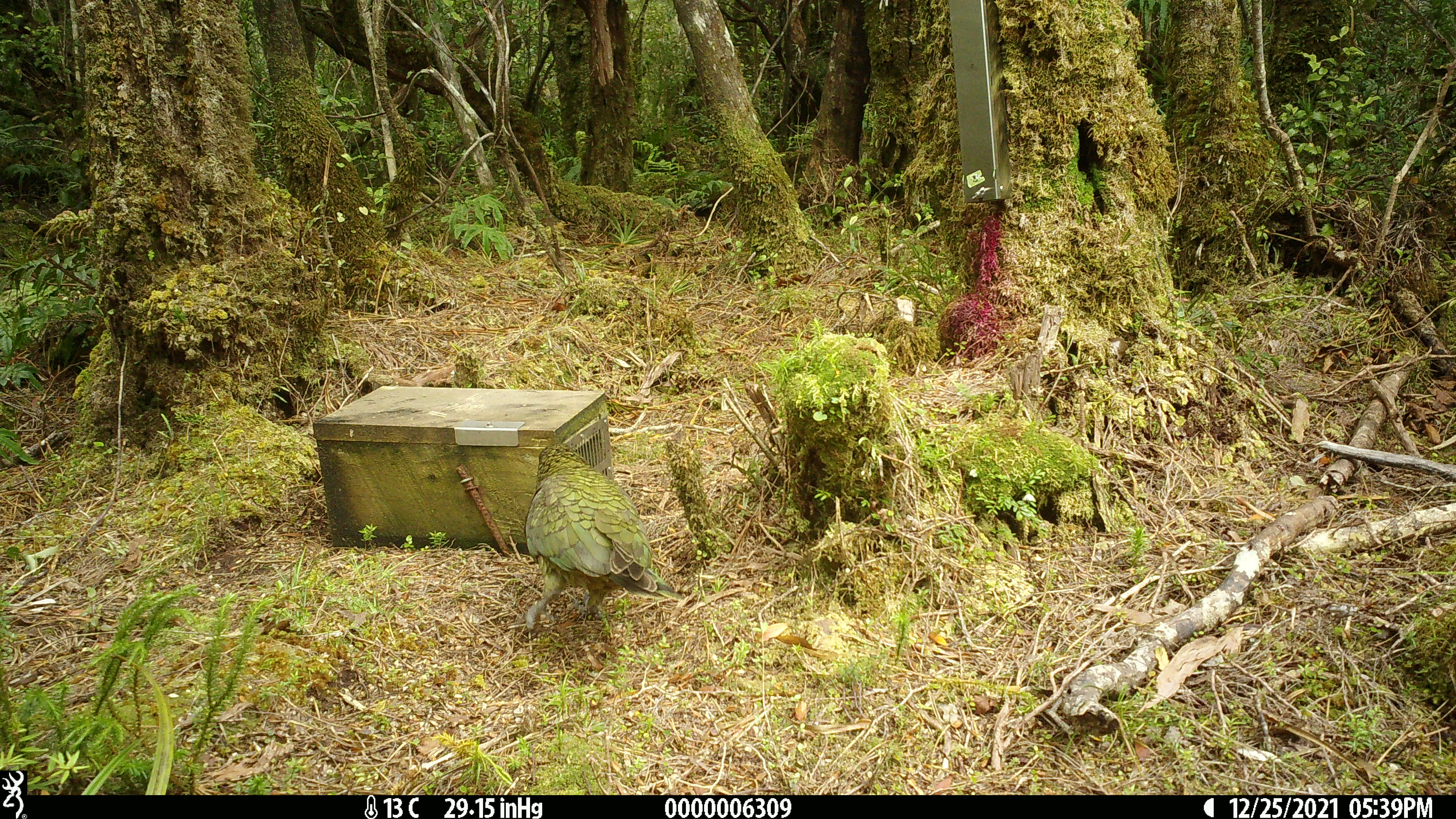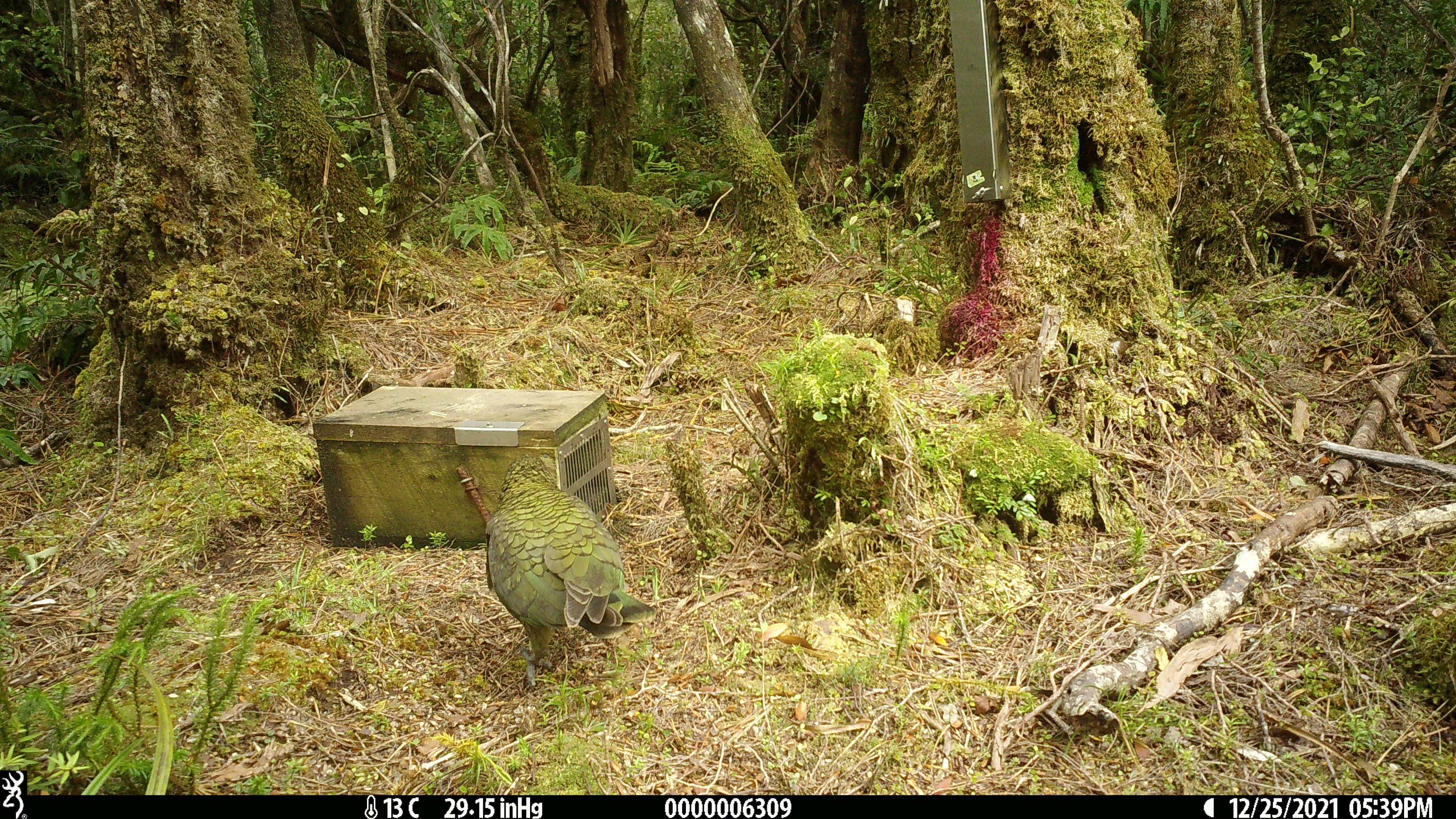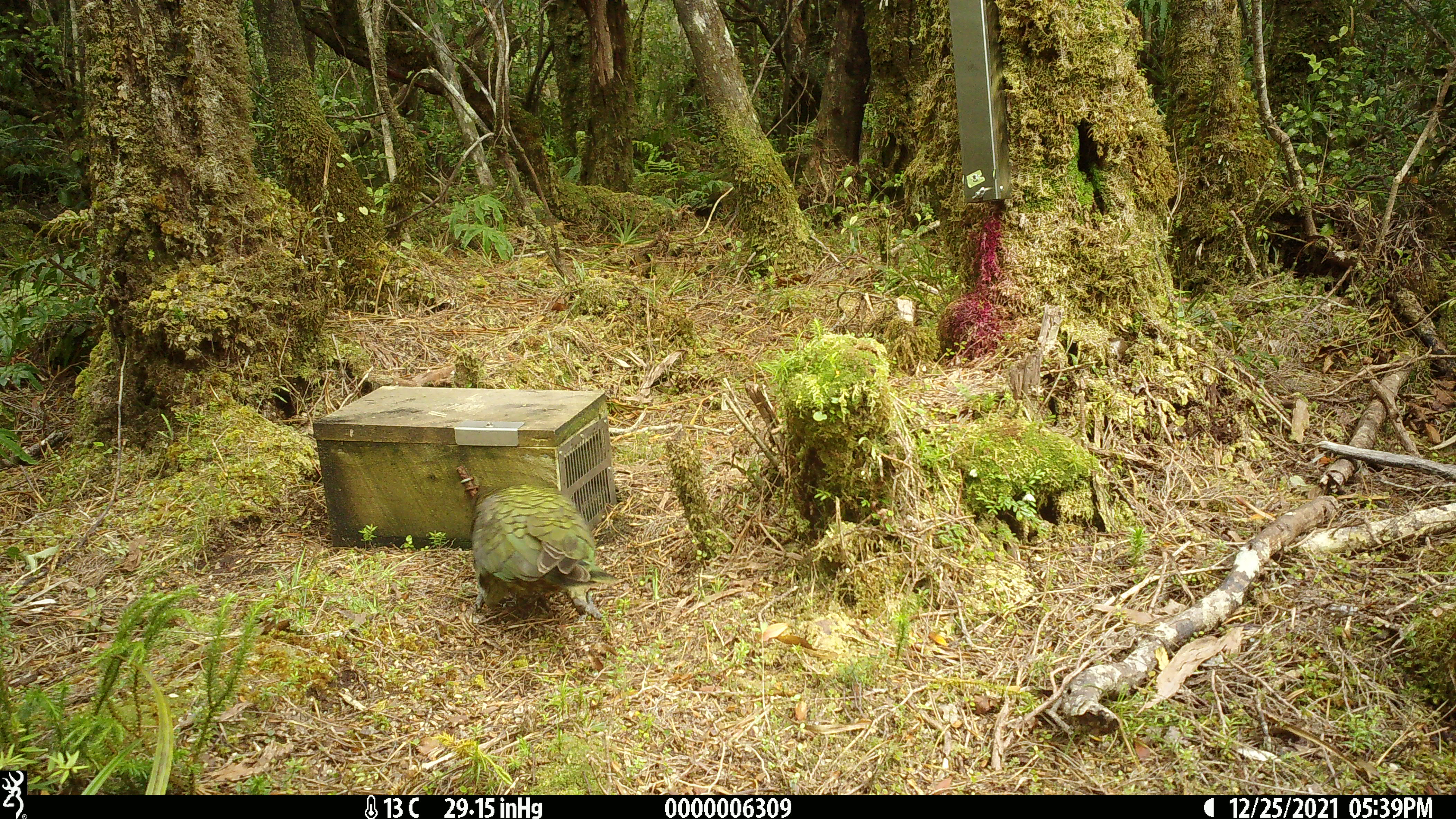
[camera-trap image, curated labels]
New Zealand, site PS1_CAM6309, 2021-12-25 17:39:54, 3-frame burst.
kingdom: Animalia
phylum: Chordata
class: Aves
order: Psittaciformes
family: Strigopidae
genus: Nestor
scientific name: Nestor notabilis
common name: kea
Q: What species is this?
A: Kea (Nestor notabilis).